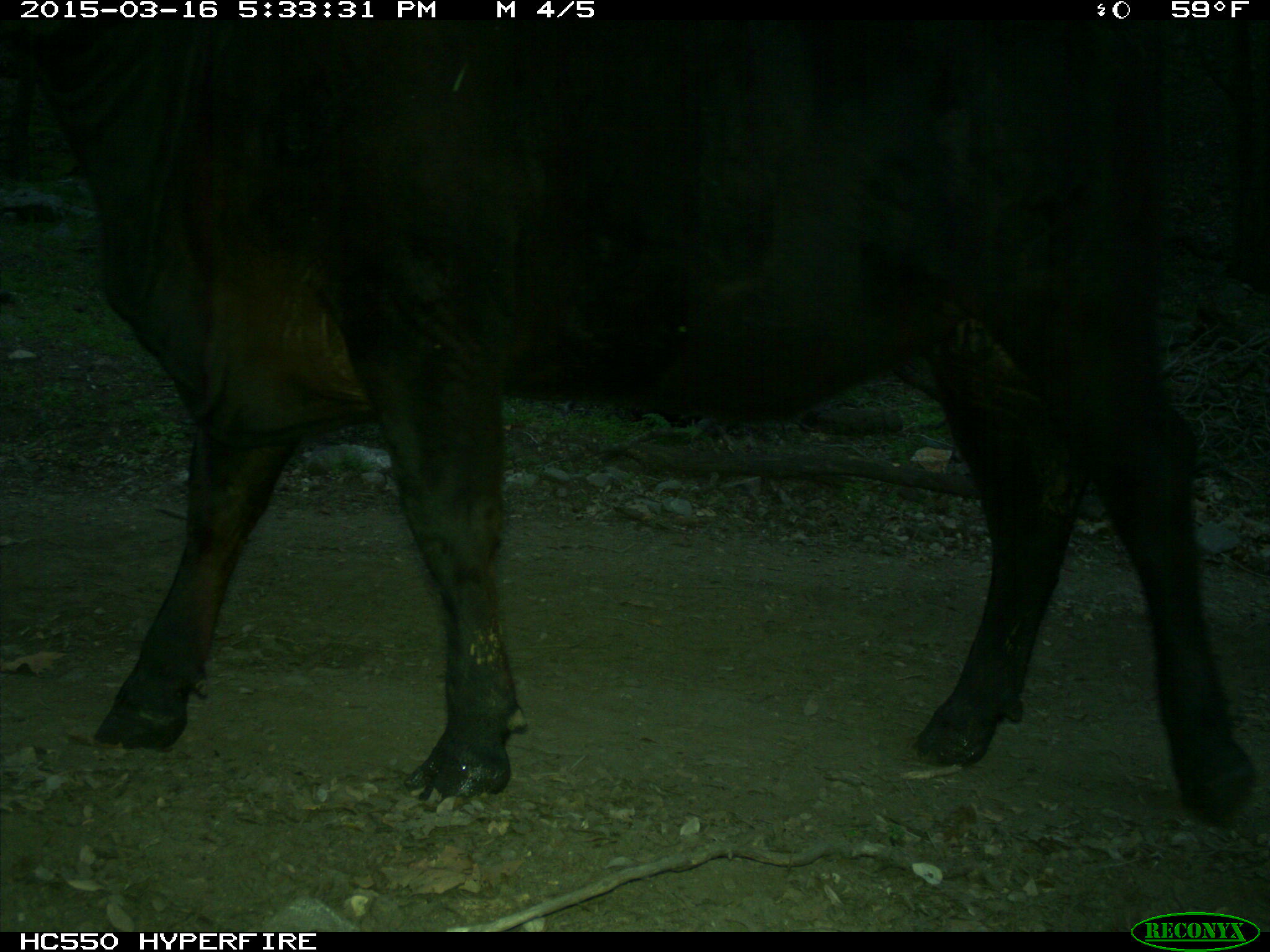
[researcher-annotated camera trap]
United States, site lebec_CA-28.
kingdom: Animalia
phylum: Chordata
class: Mammalia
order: Artiodactyla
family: Bovidae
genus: Bos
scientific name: Bos taurus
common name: domestic cow